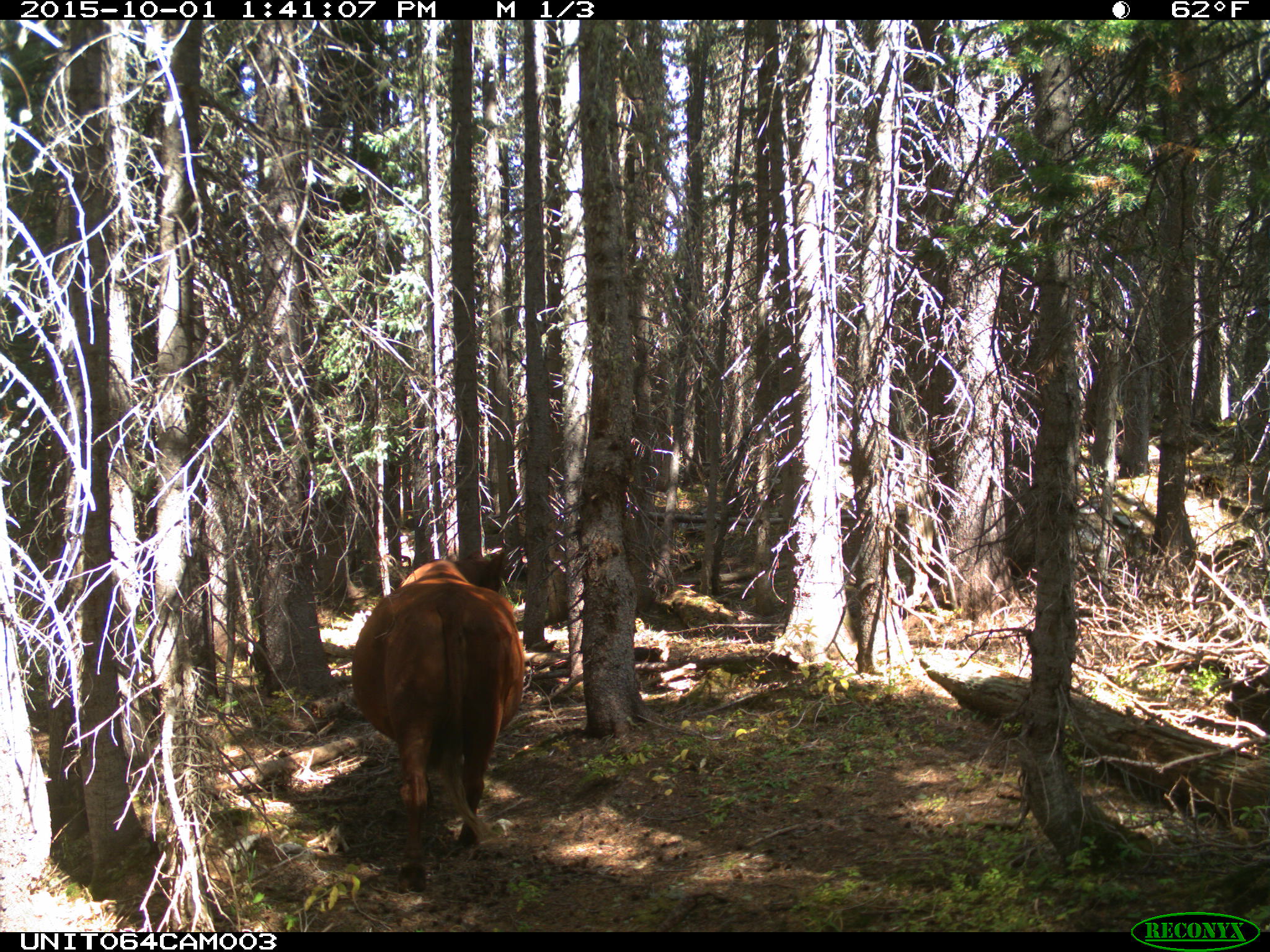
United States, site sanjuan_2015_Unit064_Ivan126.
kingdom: Animalia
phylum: Chordata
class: Mammalia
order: Artiodactyla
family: Bovidae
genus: Bos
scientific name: Bos taurus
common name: domestic cow